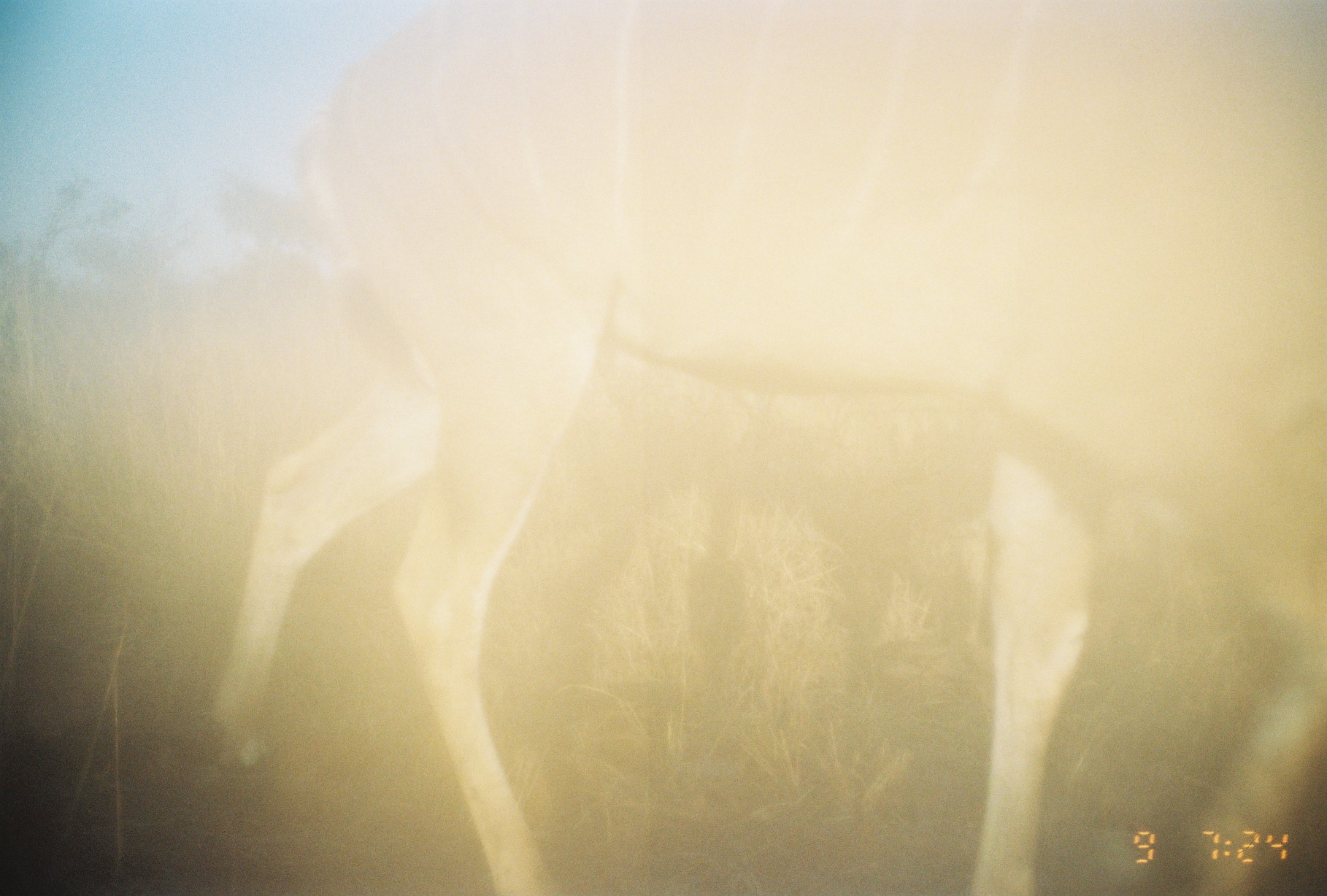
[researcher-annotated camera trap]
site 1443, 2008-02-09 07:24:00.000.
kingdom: Animalia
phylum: Chordata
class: Mammalia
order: Artiodactyla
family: Bovidae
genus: Tragelaphus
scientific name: Tragelaphus strepsiceros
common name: greater kudu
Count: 1.